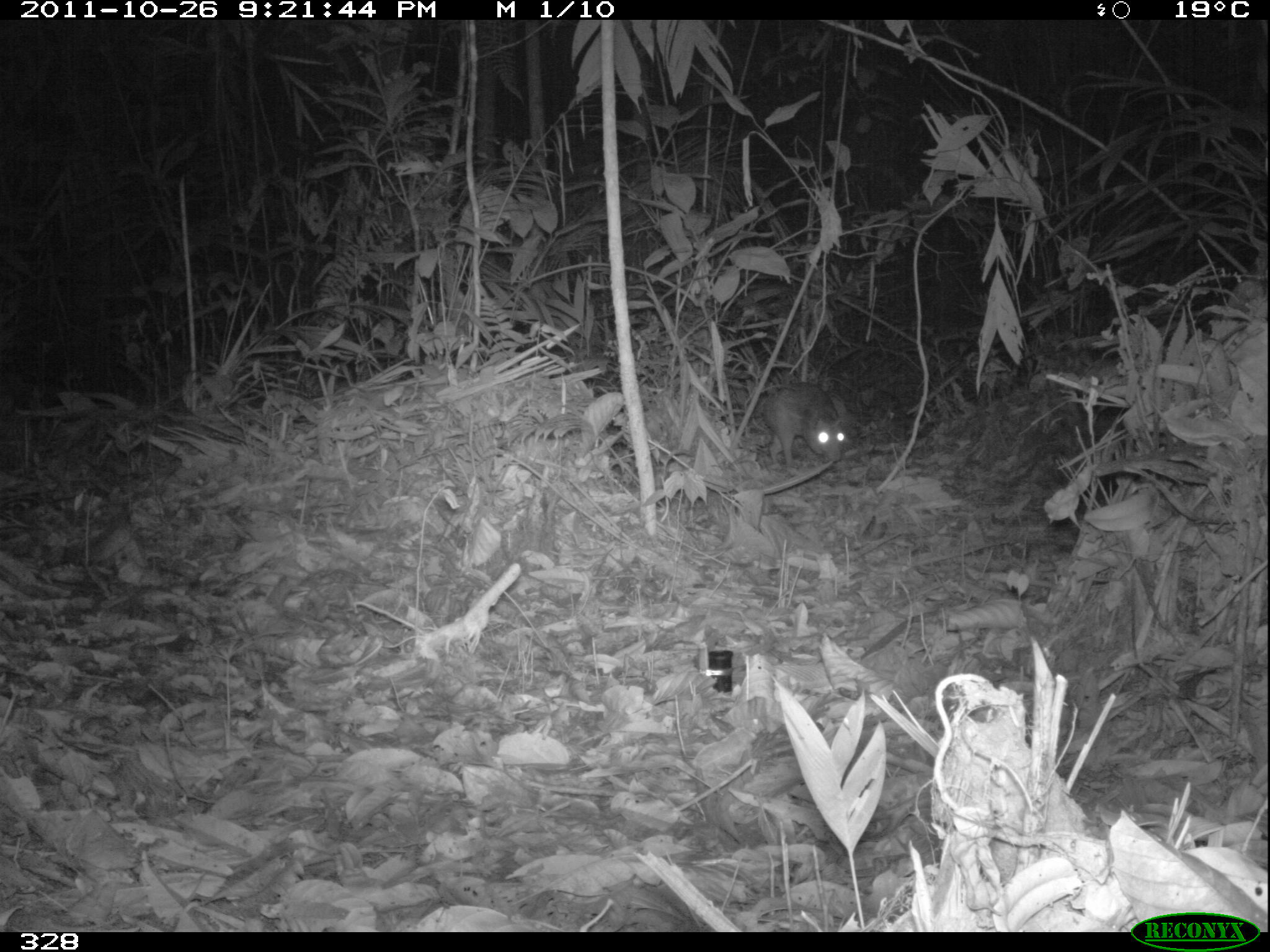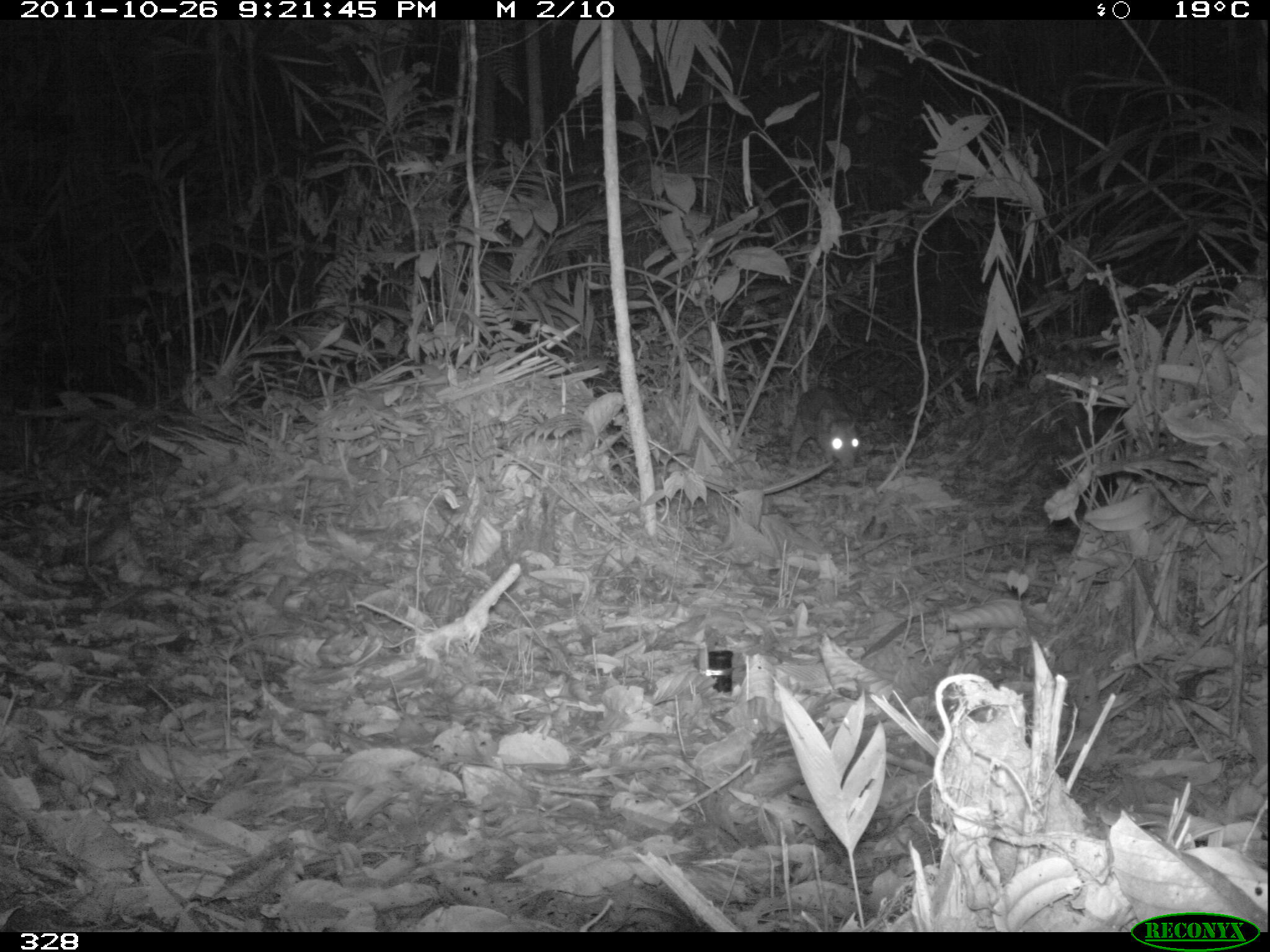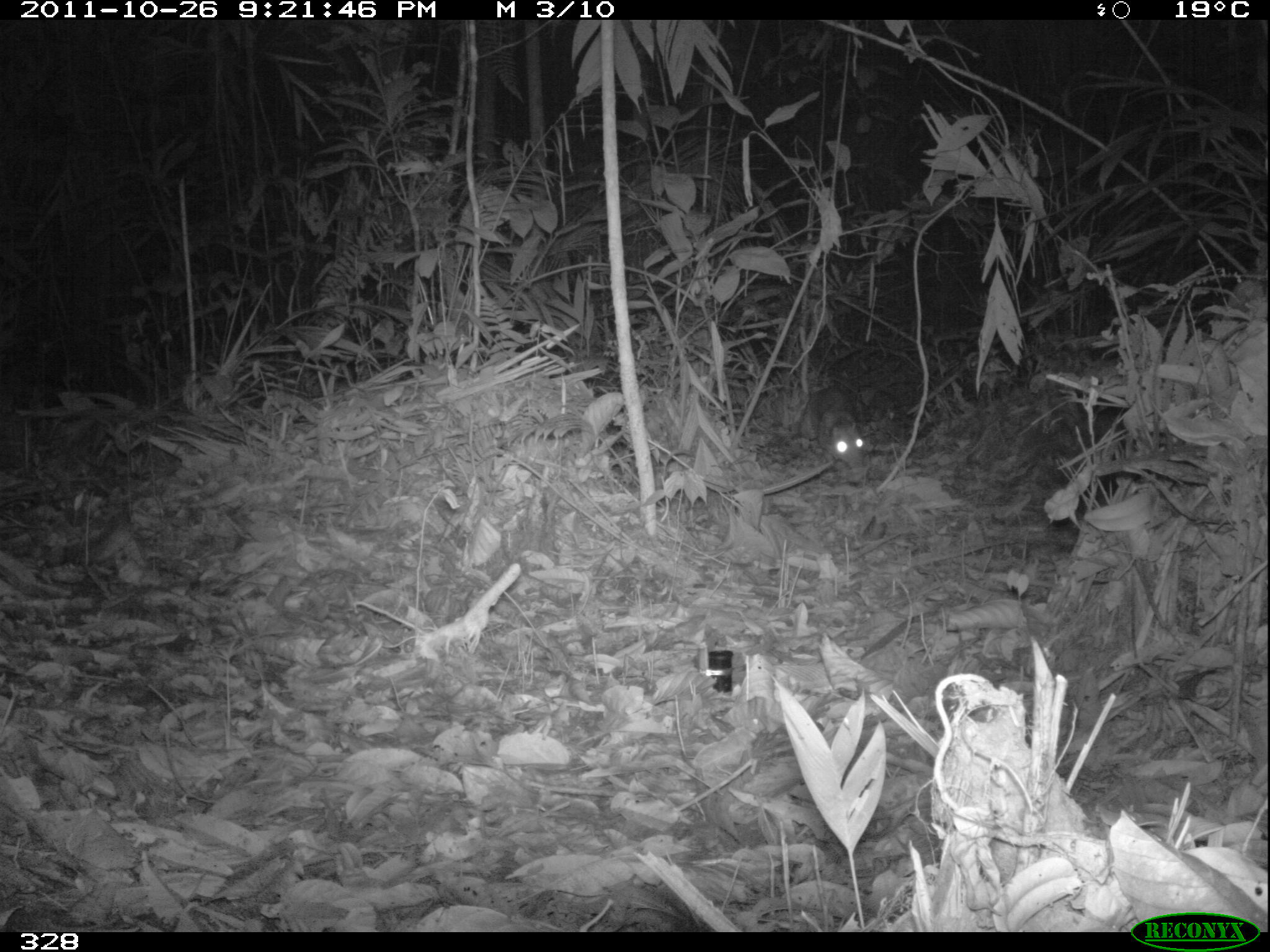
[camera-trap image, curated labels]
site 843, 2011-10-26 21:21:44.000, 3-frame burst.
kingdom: Animalia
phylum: Chordata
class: Mammalia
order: Rodentia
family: Cuniculidae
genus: Cuniculus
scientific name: Cuniculus paca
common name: spotted paca